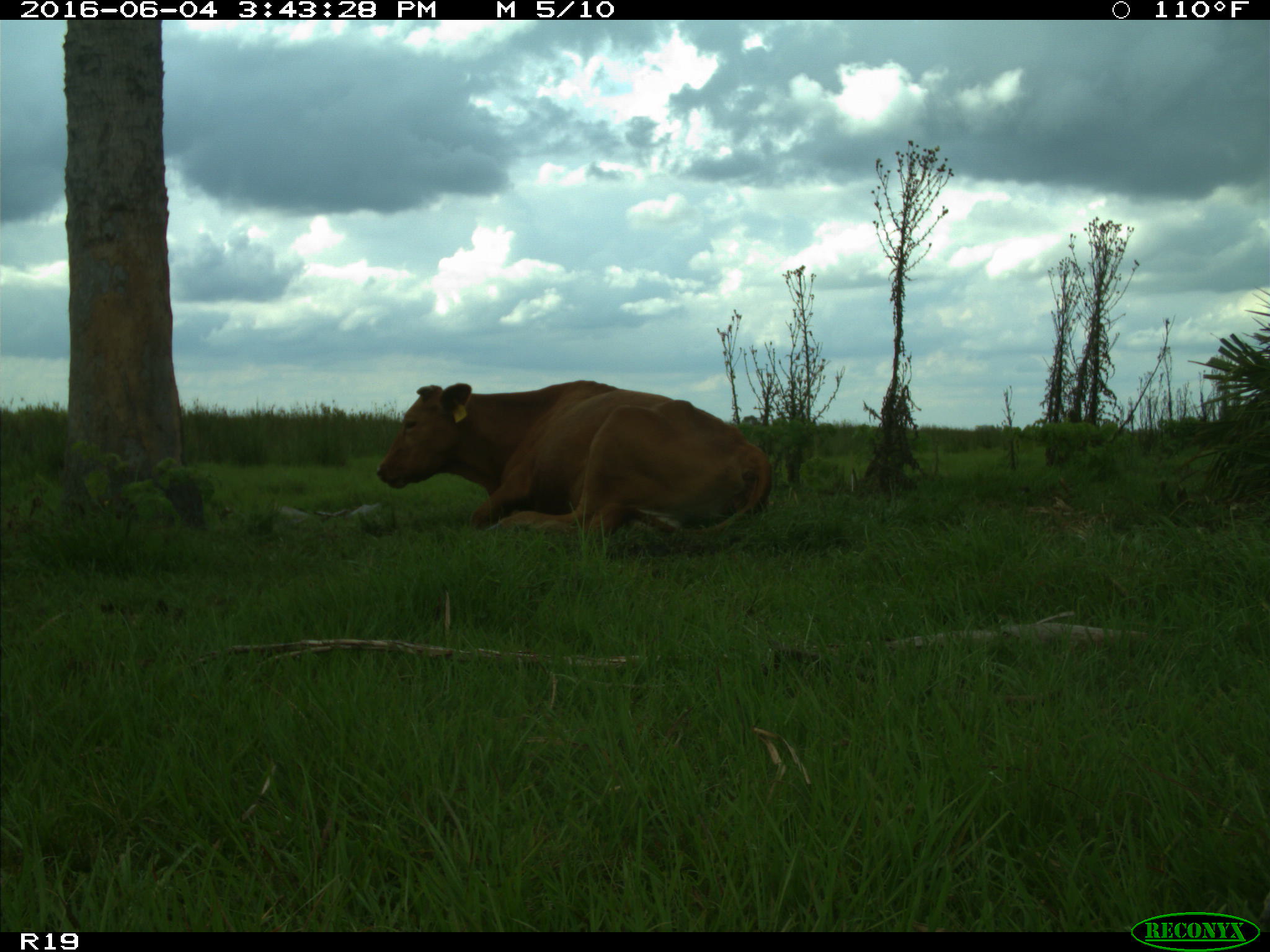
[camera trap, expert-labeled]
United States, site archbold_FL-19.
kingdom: Animalia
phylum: Chordata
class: Mammalia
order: Artiodactyla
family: Bovidae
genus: Bos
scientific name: Bos taurus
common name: domestic cow